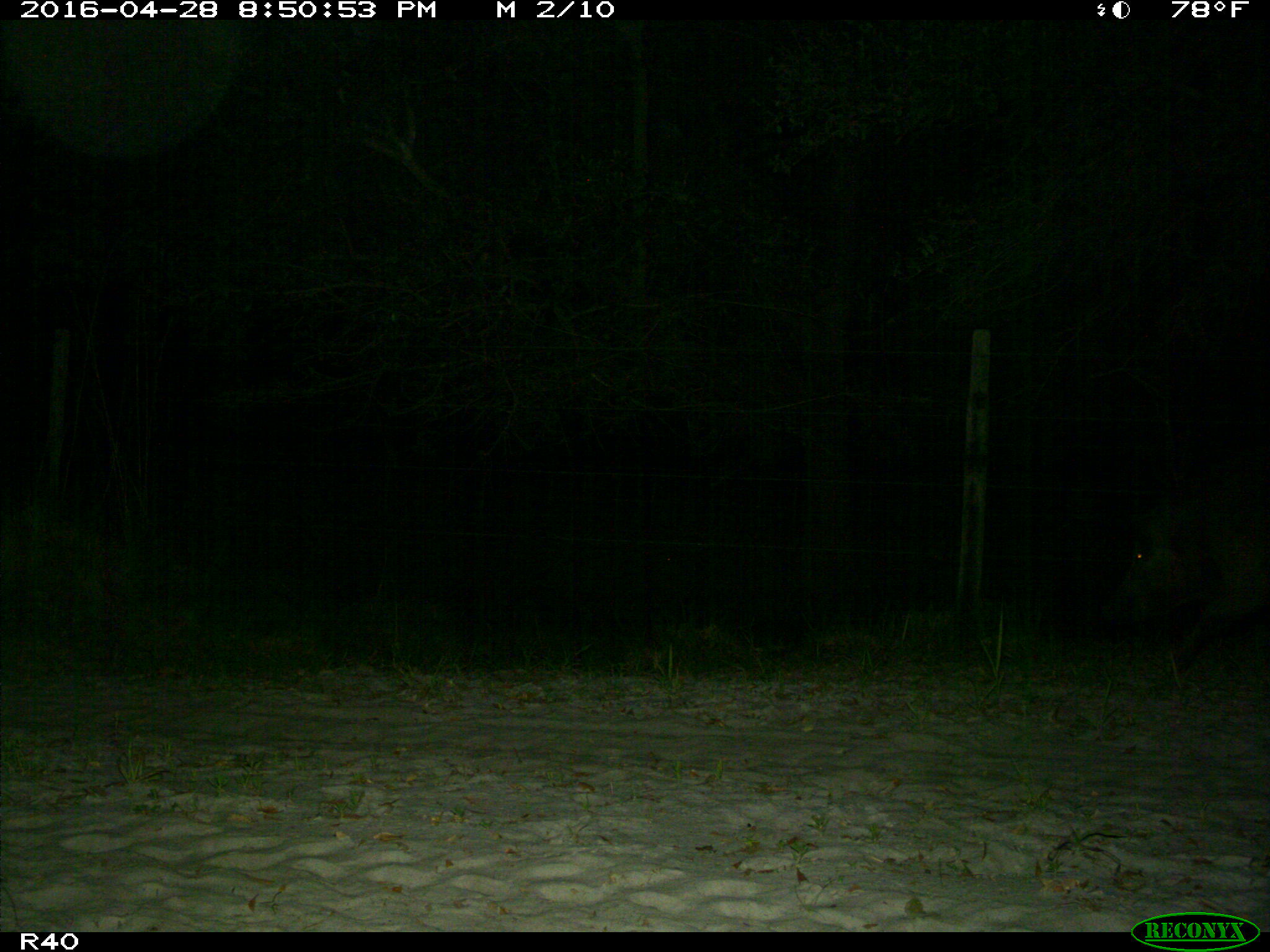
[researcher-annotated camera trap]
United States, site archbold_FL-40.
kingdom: Animalia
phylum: Chordata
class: Mammalia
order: Artiodactyla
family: Suidae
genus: Sus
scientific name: Sus scrofa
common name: wild boar